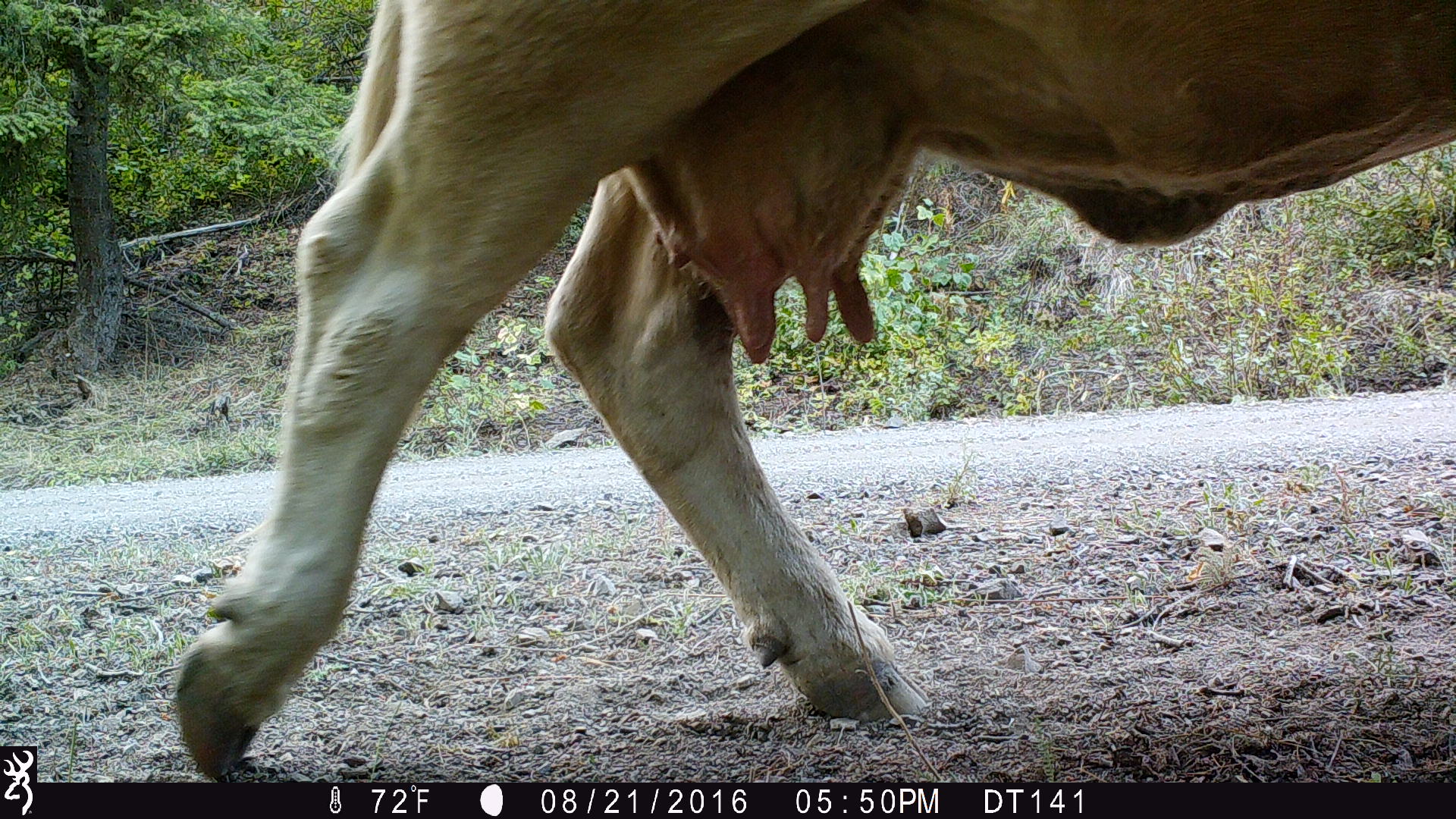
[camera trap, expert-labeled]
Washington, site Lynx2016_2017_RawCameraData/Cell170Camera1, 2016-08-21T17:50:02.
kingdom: Animalia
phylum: Chordata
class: Mammalia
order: Artiodactyla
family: Bovidae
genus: Bos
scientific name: Bos taurus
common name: domestic cattle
Domestic cattle (Bos taurus). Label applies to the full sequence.